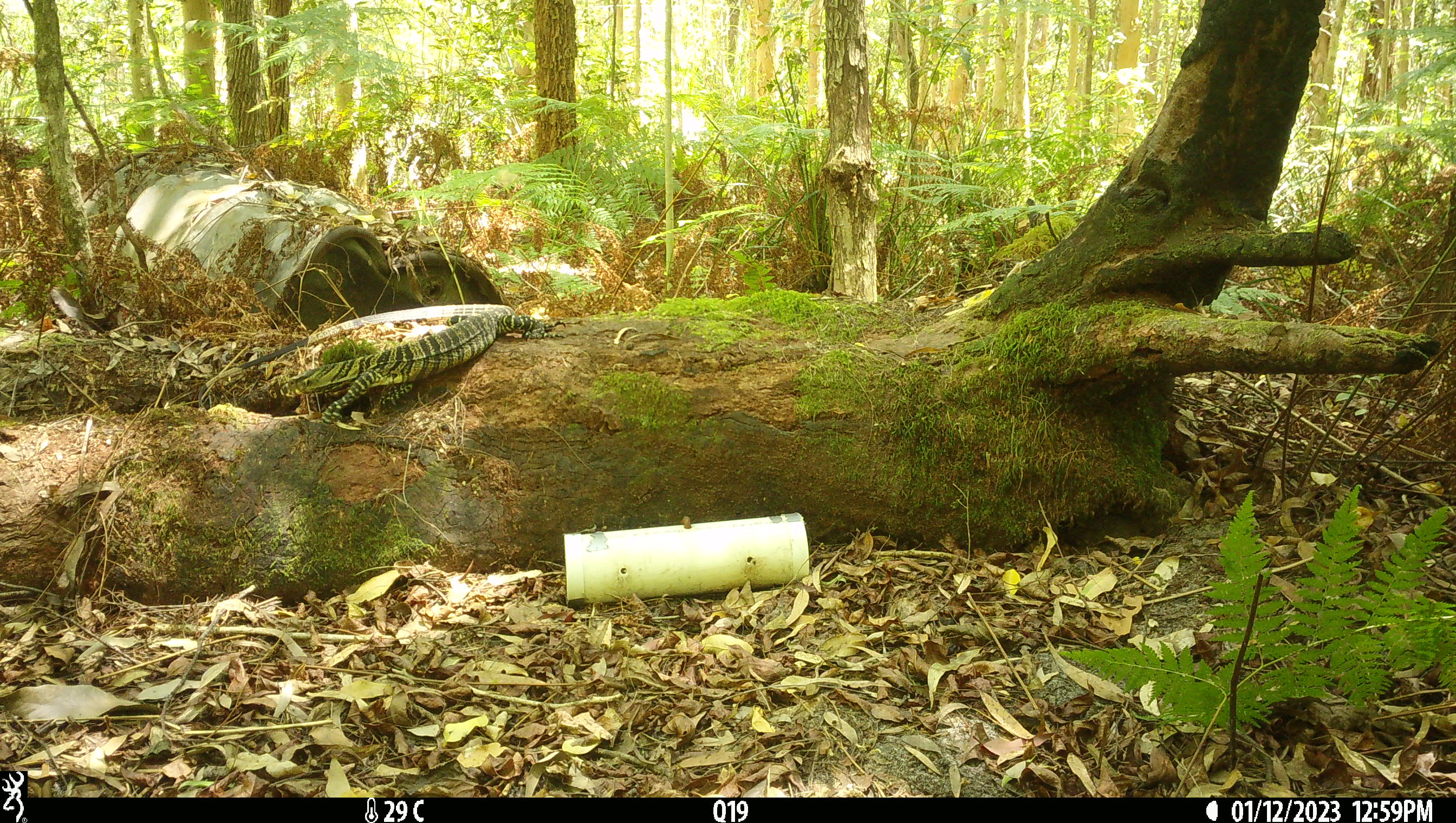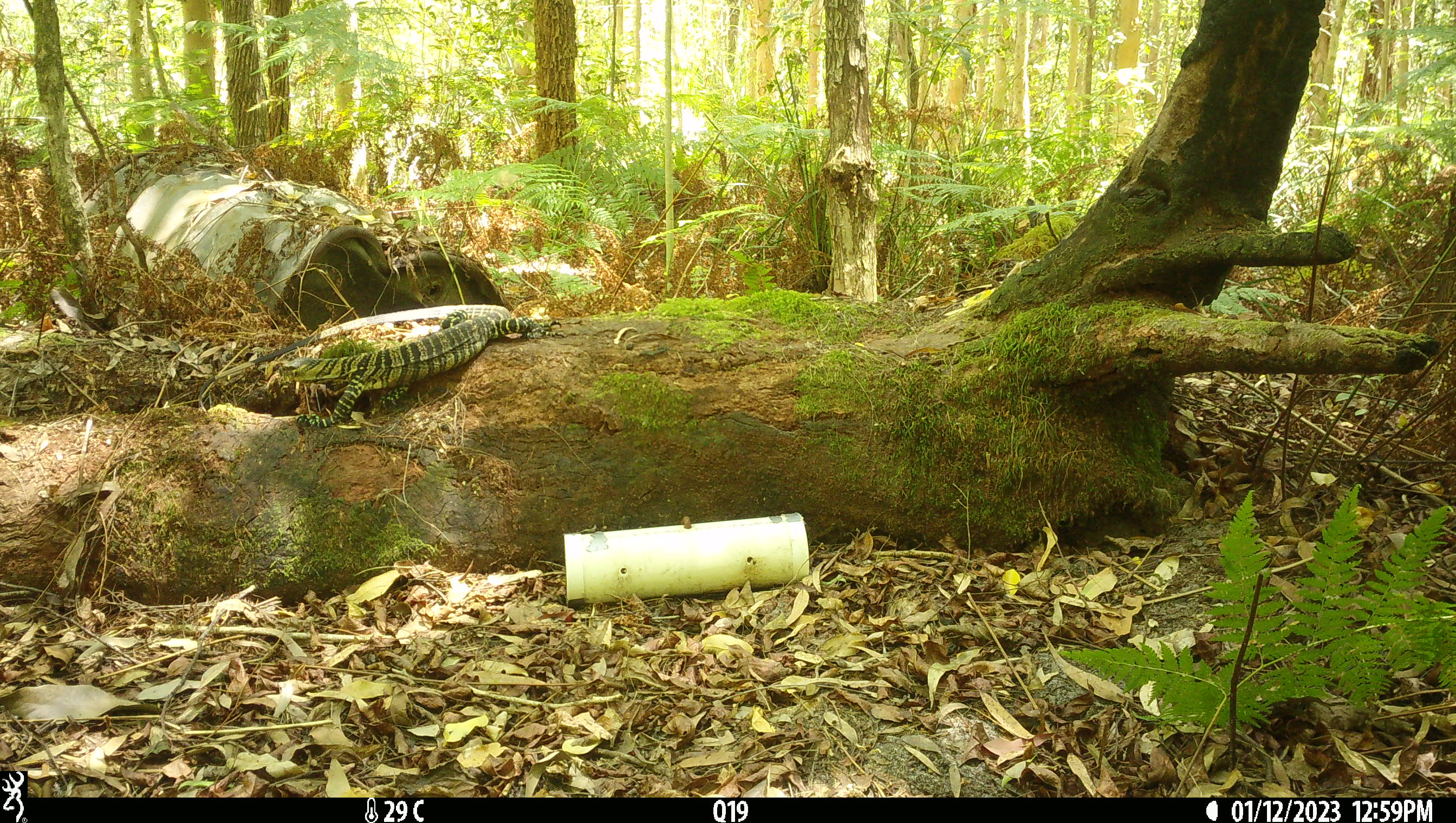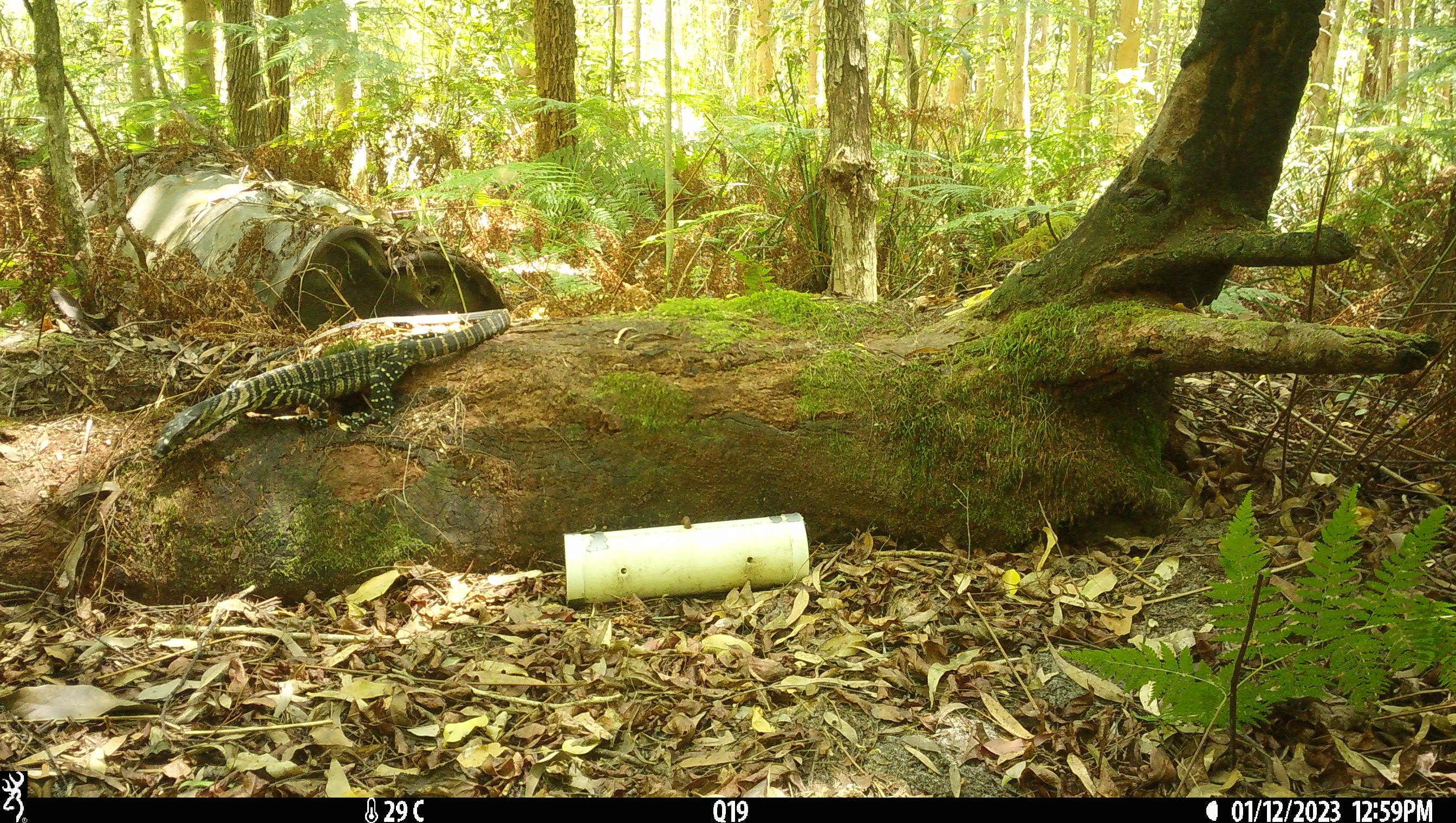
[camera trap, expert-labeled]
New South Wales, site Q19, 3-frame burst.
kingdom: Animalia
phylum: Chordata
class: Reptilia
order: Squamata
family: Varanidae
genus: Varanus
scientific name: Varanus varius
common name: lace monitor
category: goanna